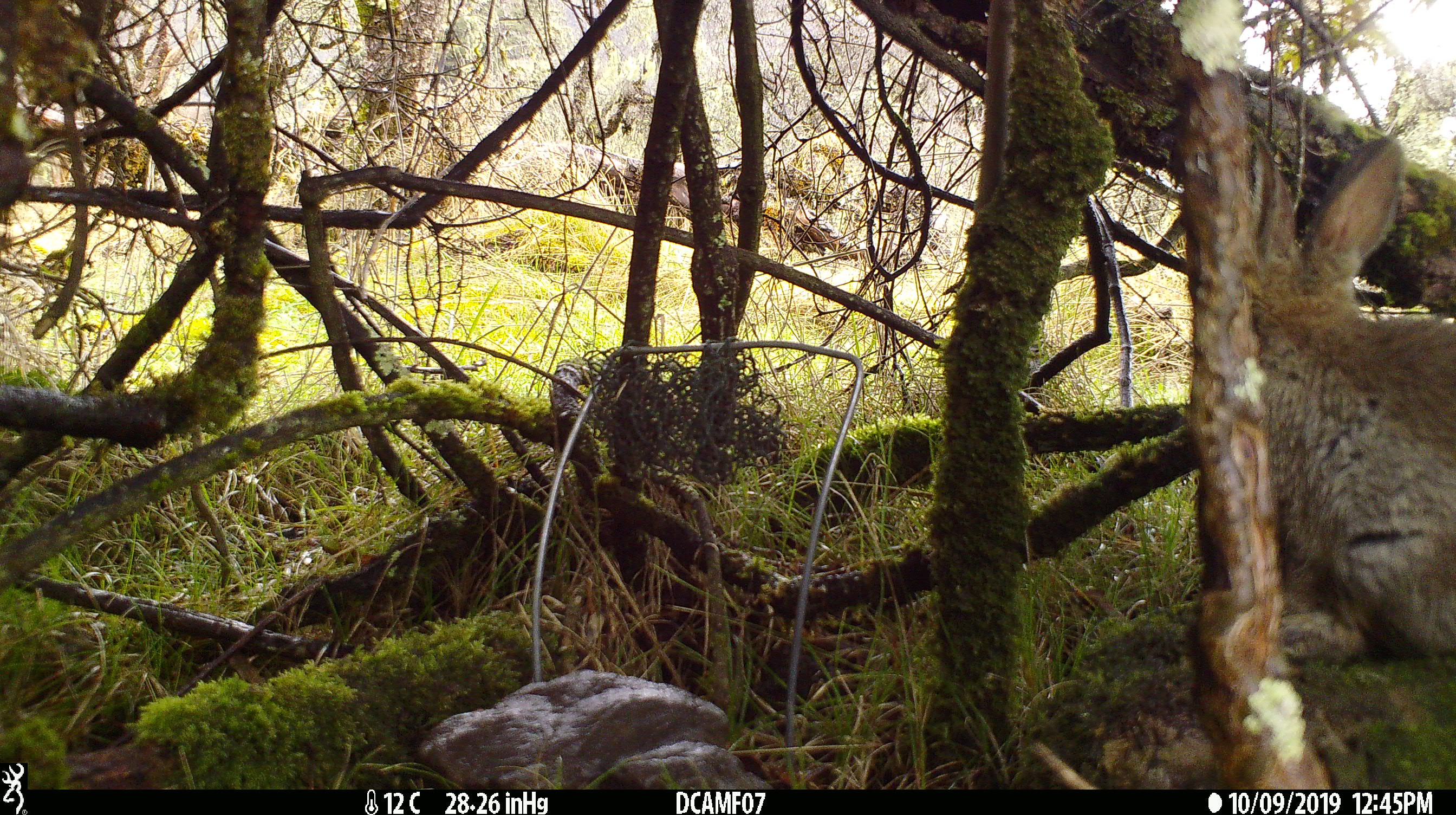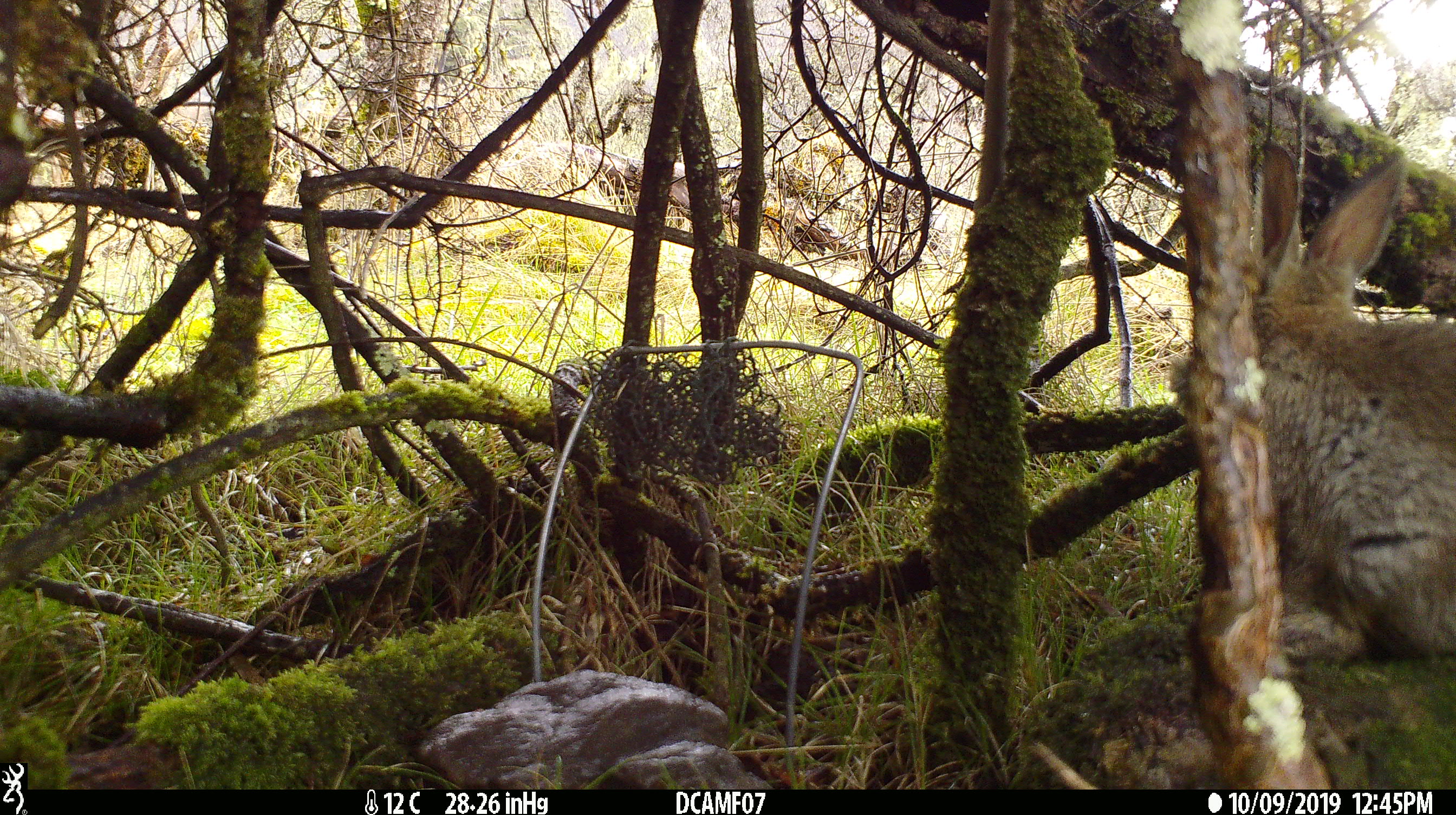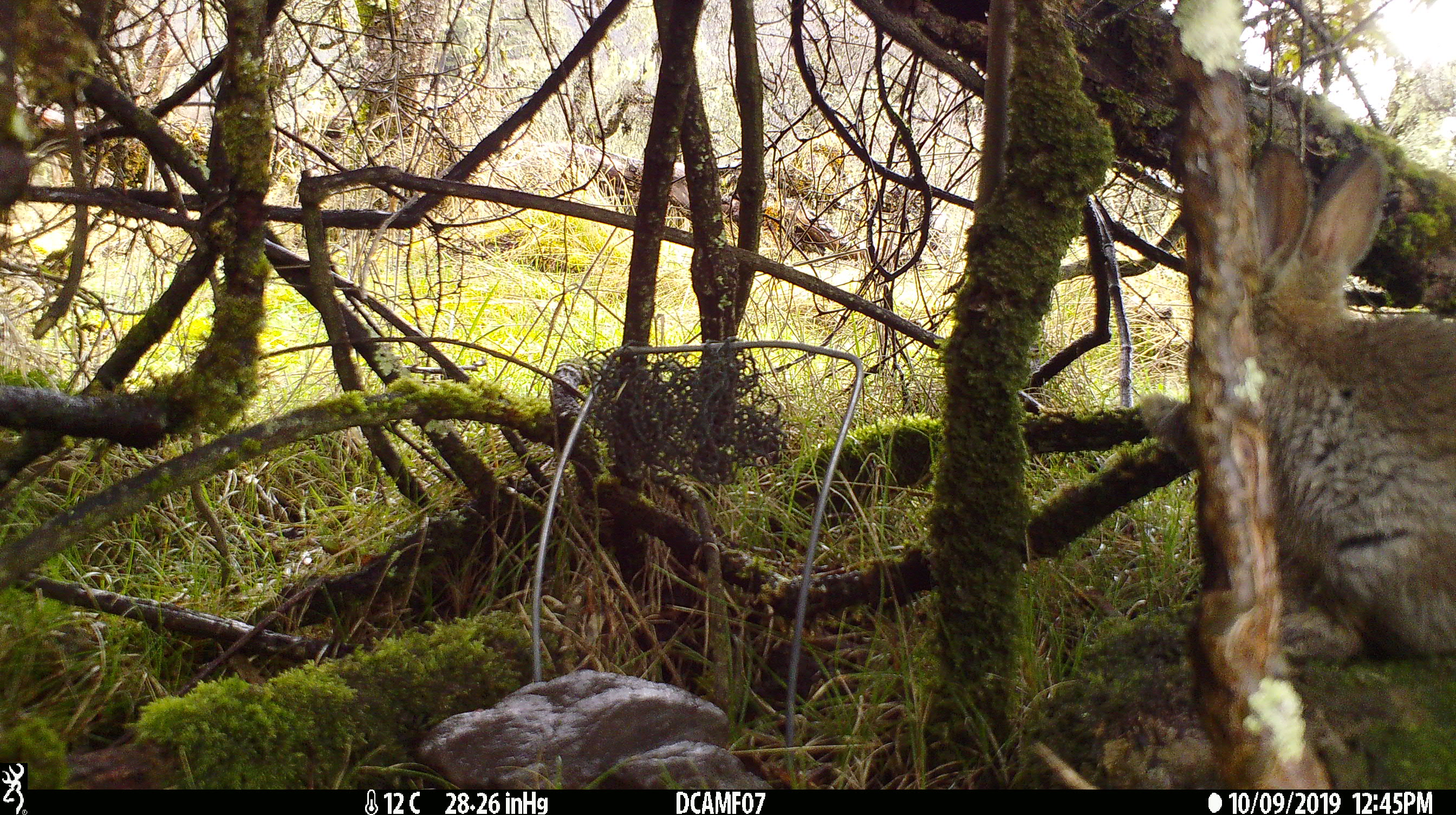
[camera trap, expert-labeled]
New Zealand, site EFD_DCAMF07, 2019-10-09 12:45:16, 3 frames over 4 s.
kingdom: Animalia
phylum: Chordata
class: Mammalia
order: Lagomorpha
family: Leporidae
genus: Oryctolagus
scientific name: Oryctolagus cuniculus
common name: european rabbit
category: rabbit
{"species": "rabbit (european rabbit) (Oryctolagus cuniculus)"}